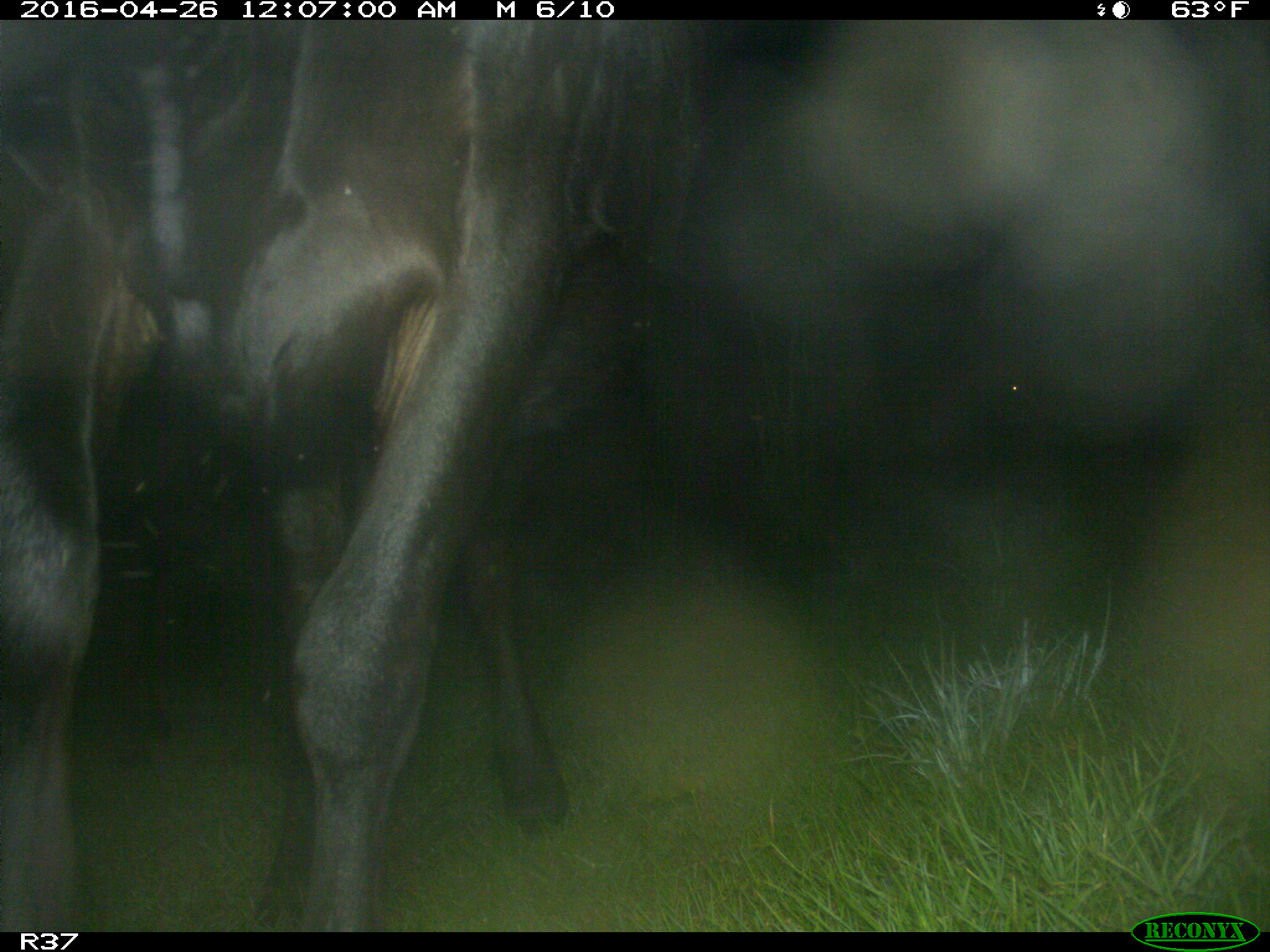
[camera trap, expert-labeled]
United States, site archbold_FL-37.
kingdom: Animalia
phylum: Chordata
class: Mammalia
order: Artiodactyla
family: Bovidae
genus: Bos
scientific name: Bos taurus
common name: domestic cow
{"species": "Bos taurus (domestic cow)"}